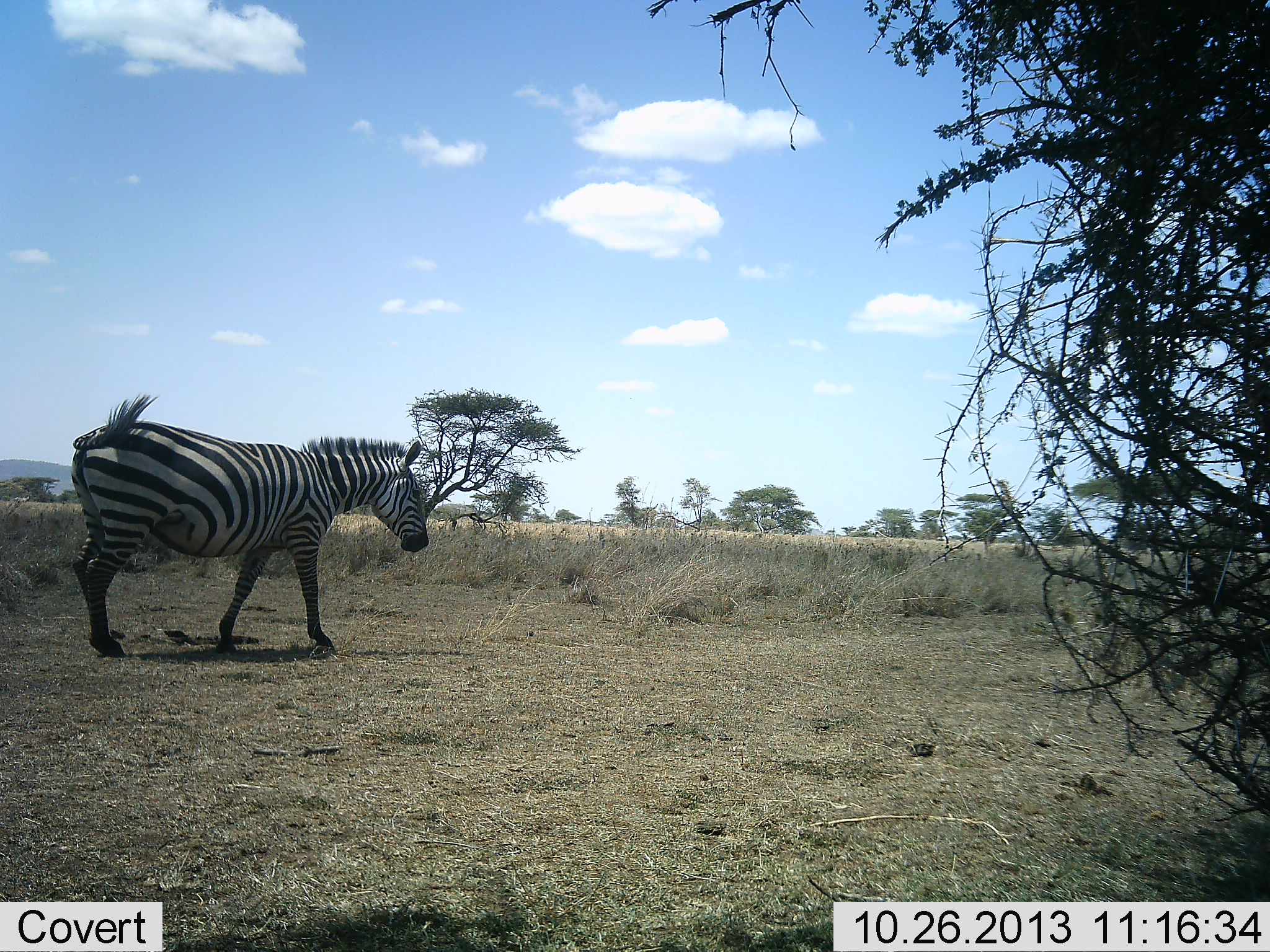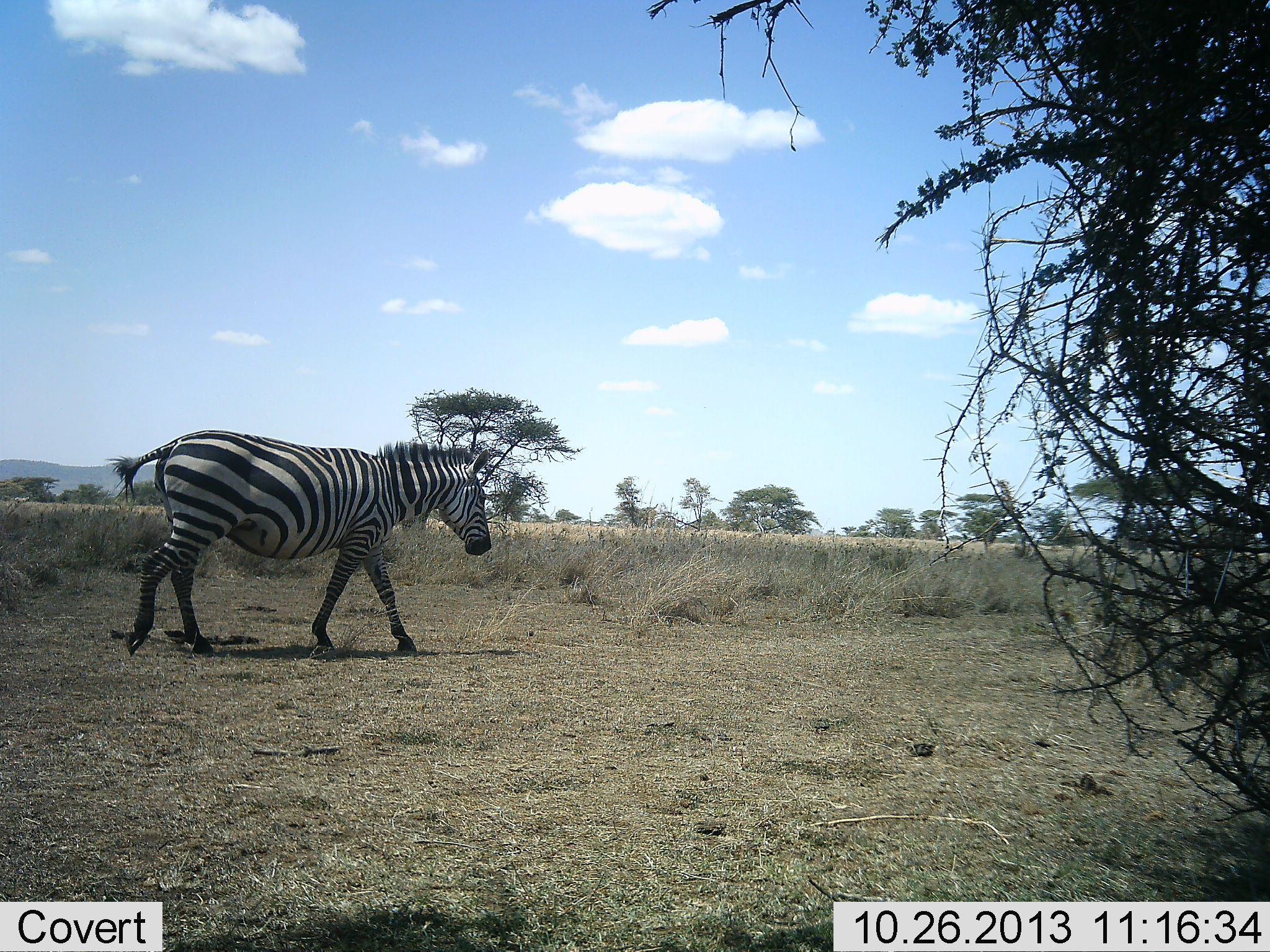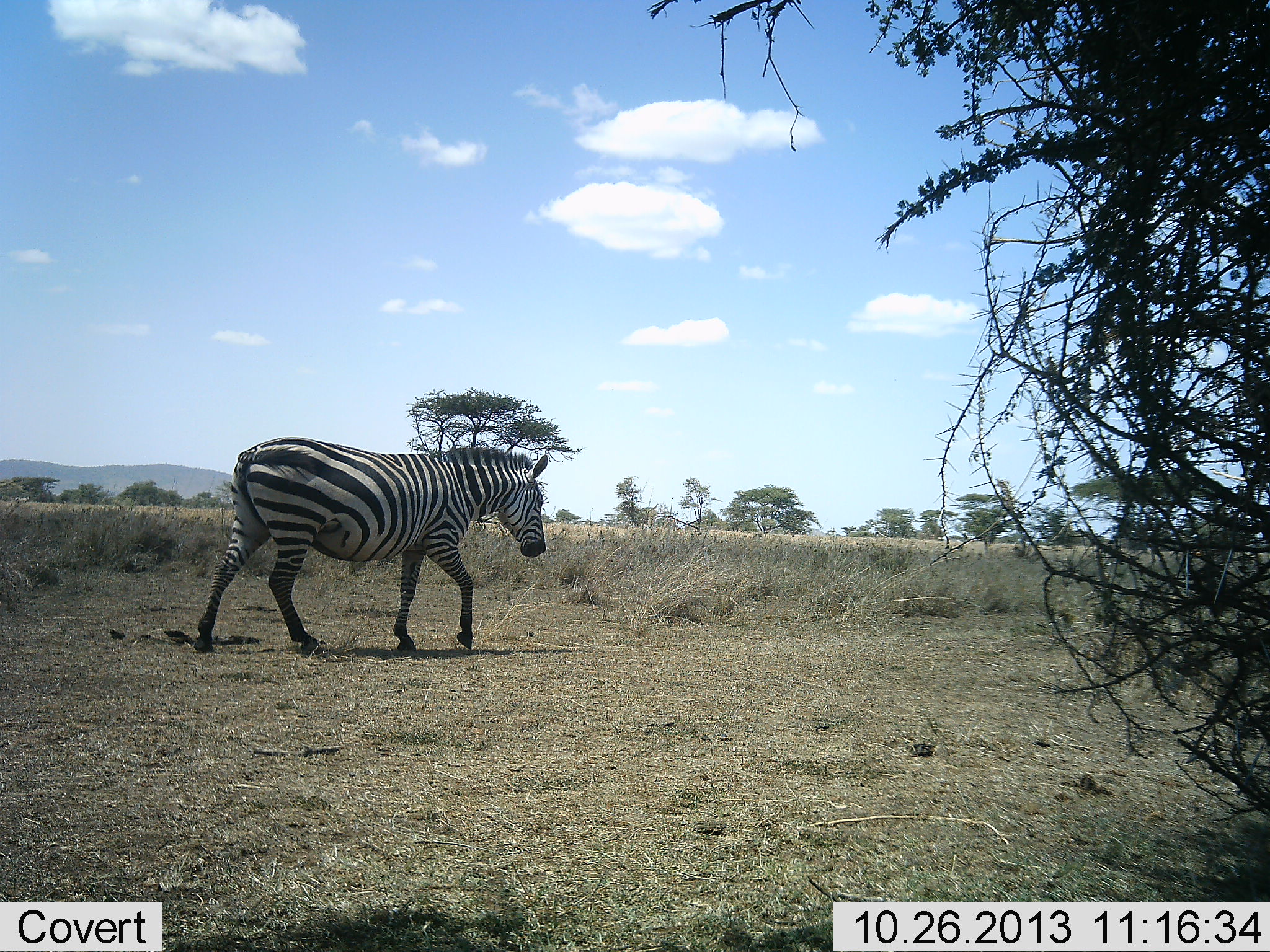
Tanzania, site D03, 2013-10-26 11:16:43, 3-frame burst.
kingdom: Animalia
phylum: Chordata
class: Mammalia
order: Perissodactyla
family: Equidae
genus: Equus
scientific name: Equus quagga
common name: plains zebra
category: zebra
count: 1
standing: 0%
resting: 0%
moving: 100%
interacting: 0%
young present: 0%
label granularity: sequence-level